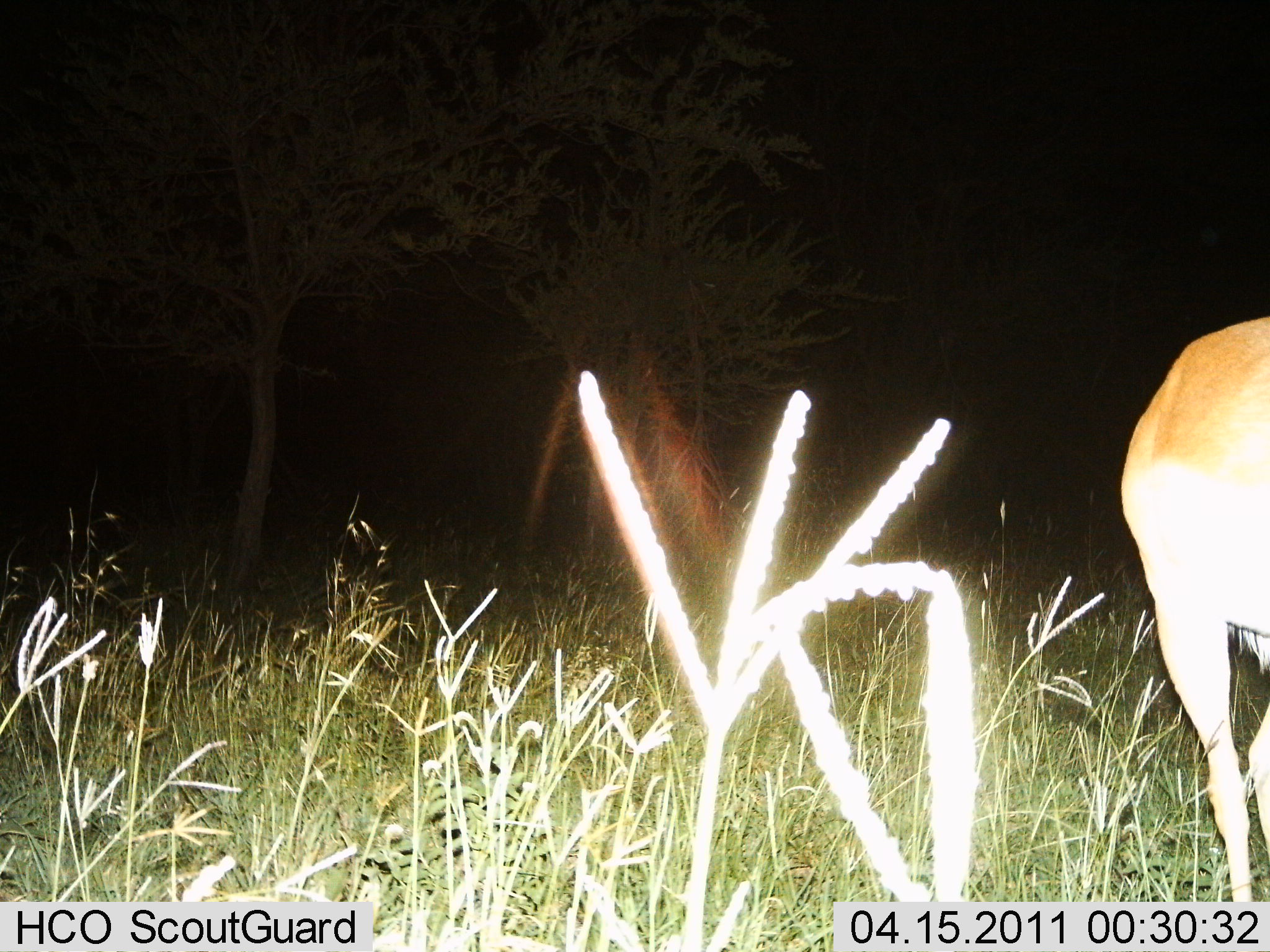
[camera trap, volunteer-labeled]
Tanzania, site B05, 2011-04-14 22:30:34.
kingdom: Animalia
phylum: Chordata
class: Mammalia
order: Artiodactyla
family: Bovidae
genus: Nanger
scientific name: Nanger granti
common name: grant's gazelle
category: gazellegrants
Gazellegrants (grant's gazelle) (Nanger granti), count 1. Behavior (volunteer vote fractions): standing 80%, resting 0%, moving 20%, interacting 0%. Young present (vote fraction): 0%. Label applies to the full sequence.